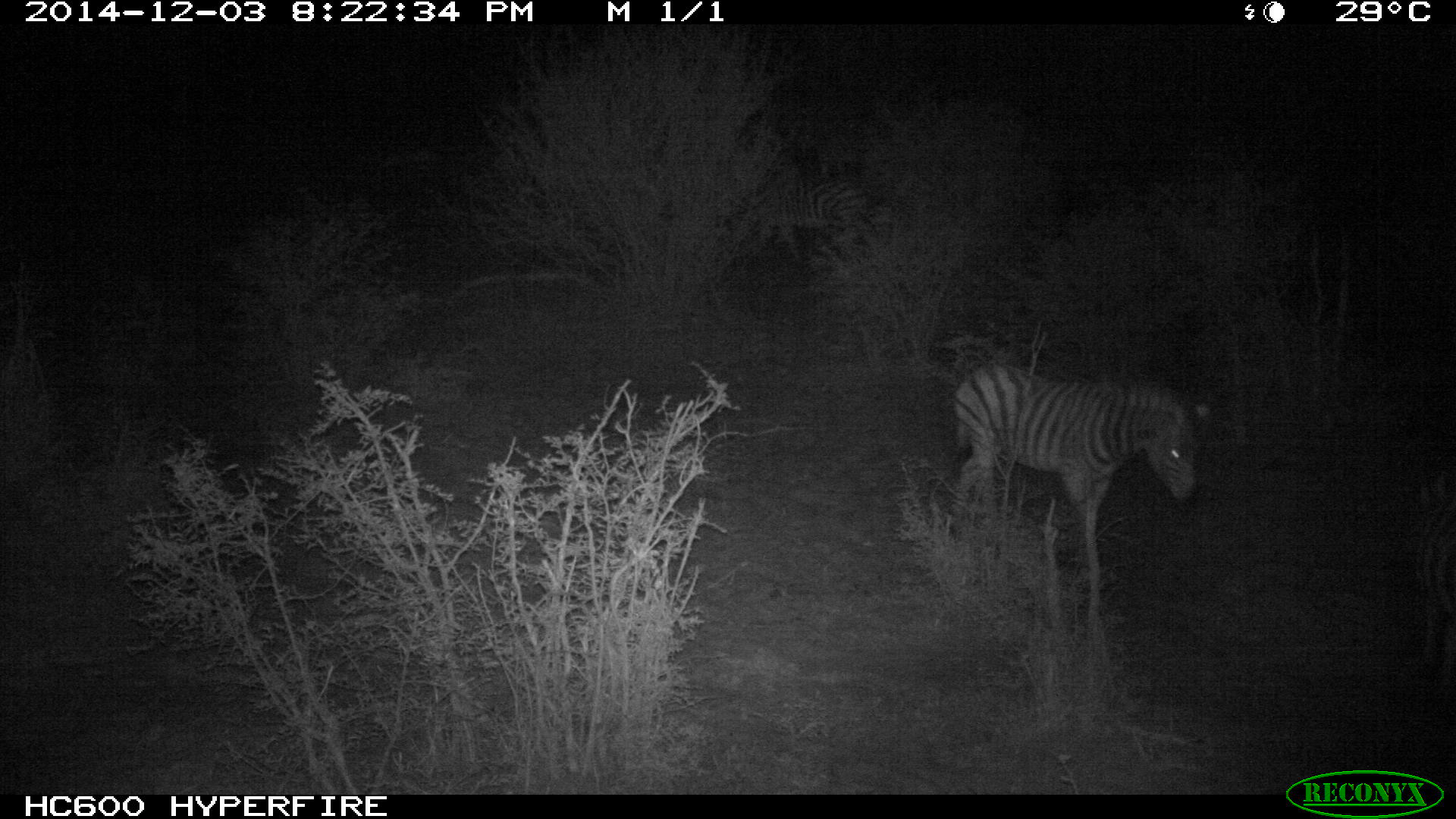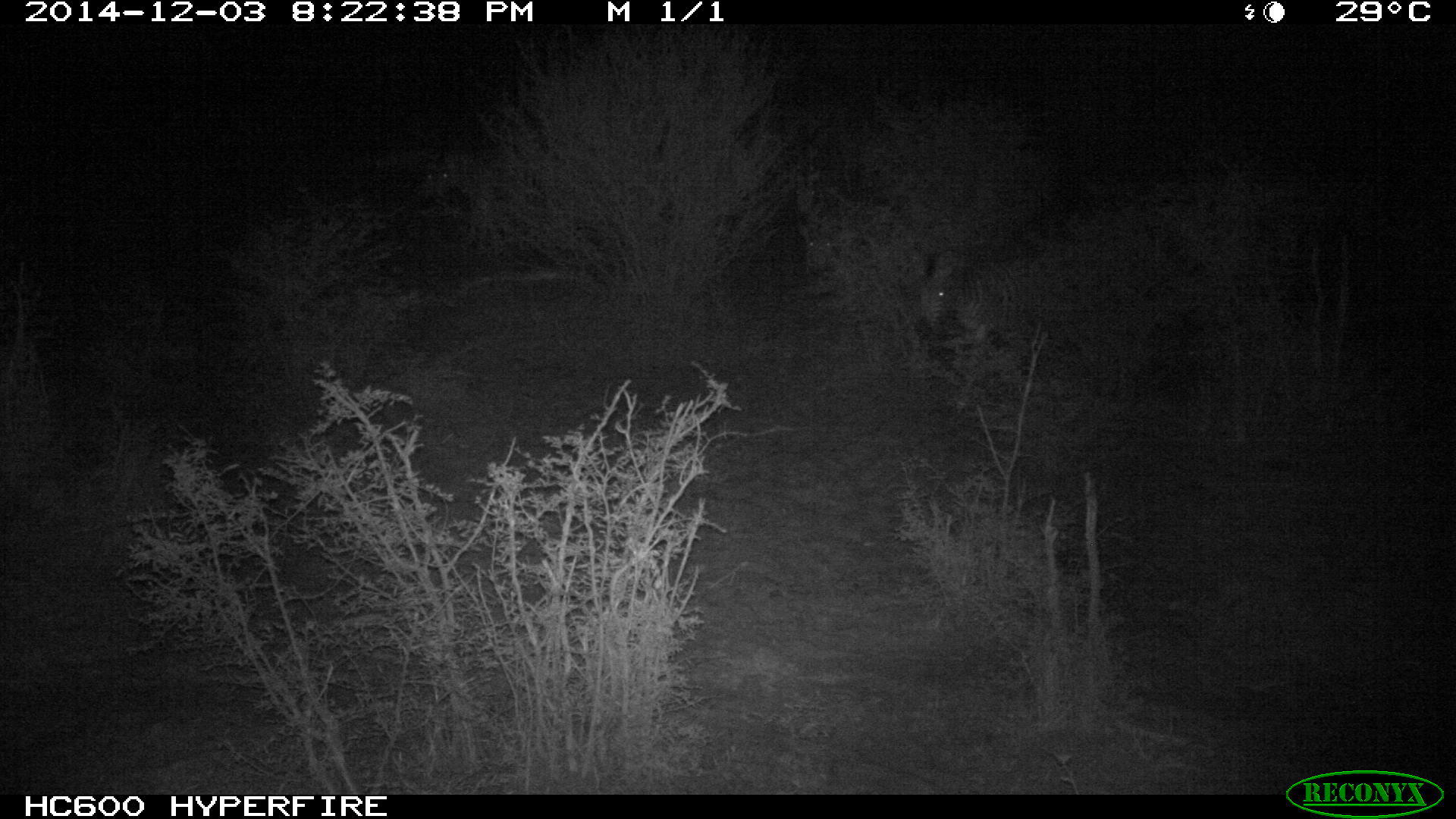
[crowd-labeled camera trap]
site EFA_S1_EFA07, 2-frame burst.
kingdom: Animalia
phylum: Chordata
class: Mammalia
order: Perissodactyla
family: Equidae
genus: Equus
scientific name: Equus quagga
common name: plains zebra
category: zebraplains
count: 4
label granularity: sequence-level